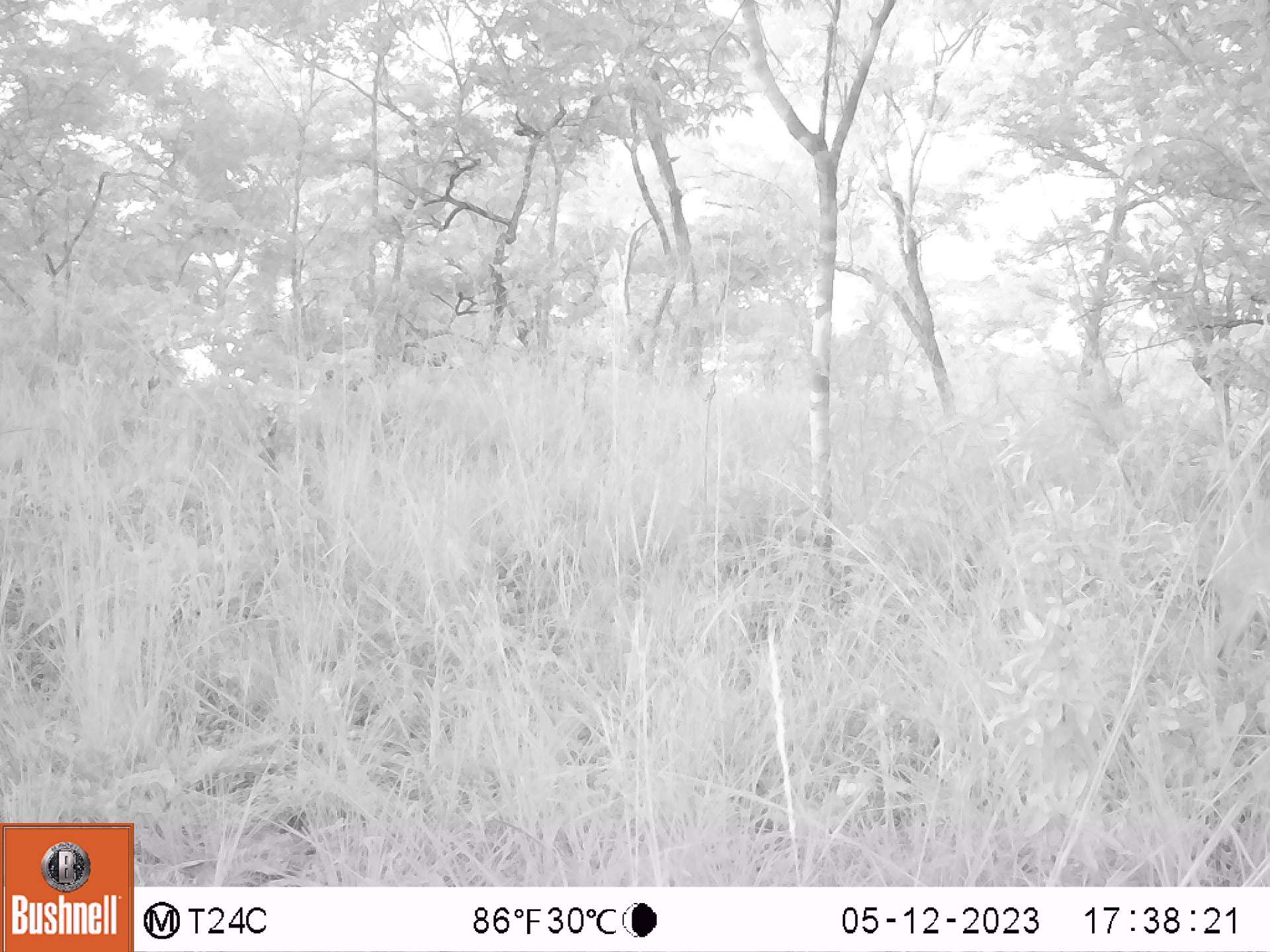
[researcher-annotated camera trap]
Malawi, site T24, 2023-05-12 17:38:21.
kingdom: Animalia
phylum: Chordata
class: Mammalia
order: Artiodactyla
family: Bovidae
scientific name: Antilopinae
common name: small antelope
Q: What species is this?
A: Small antelope (Antilopinae).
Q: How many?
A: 1.